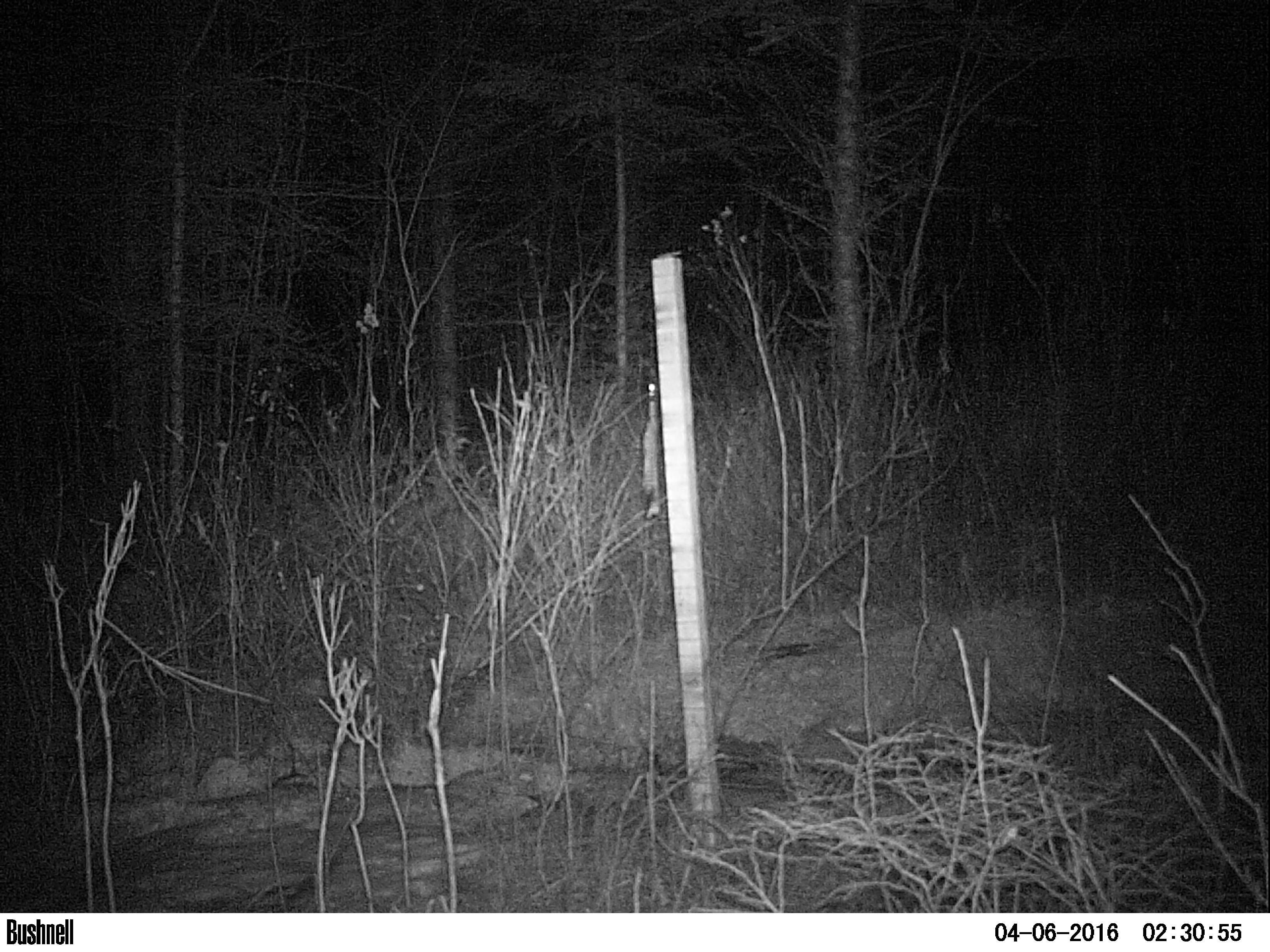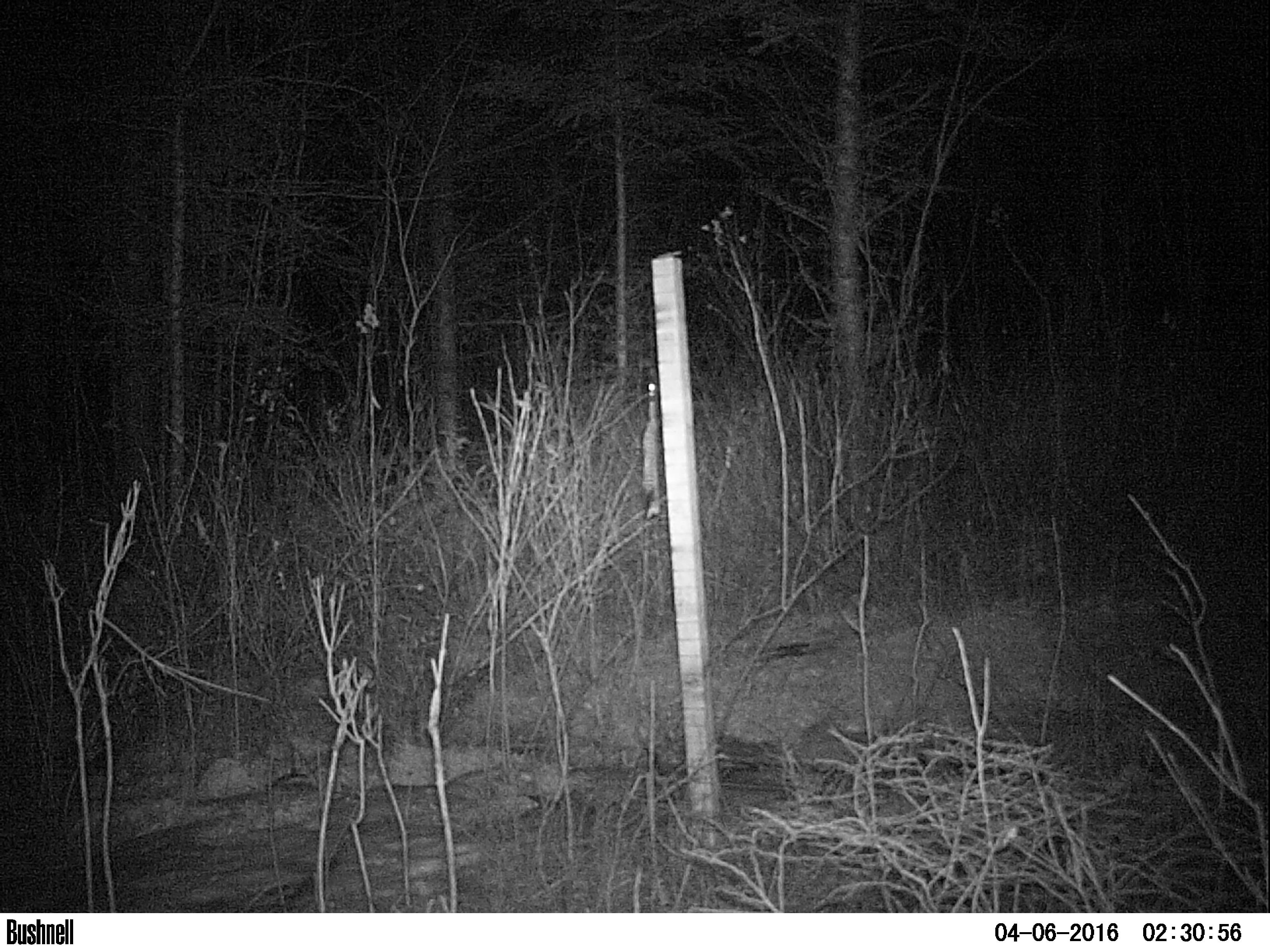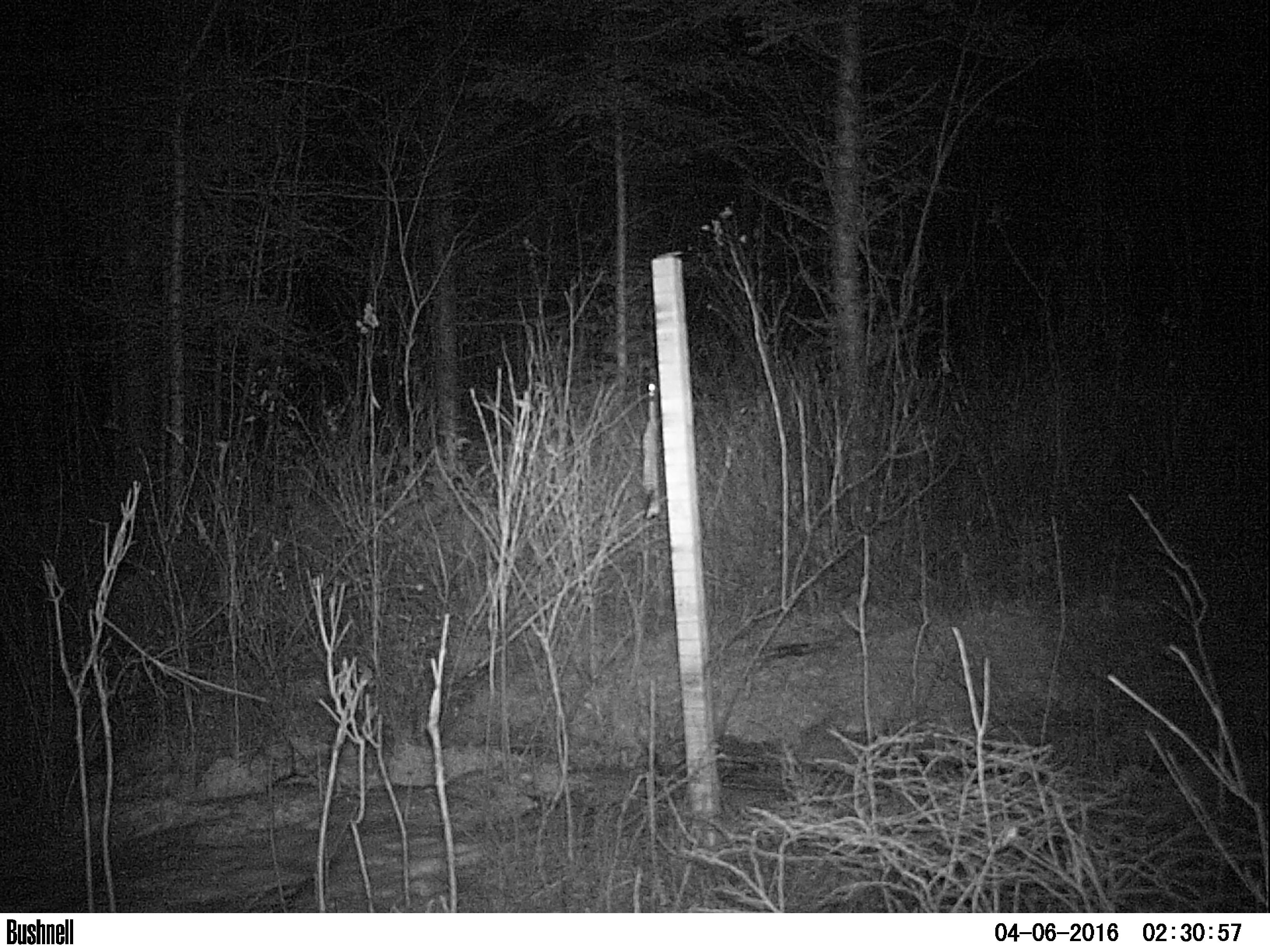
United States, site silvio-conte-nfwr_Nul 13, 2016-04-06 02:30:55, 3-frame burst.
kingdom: Animalia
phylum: Chordata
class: Mammalia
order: Lagomorpha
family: Leporidae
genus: Lepus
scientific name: Lepus americanus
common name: snowshoe hare